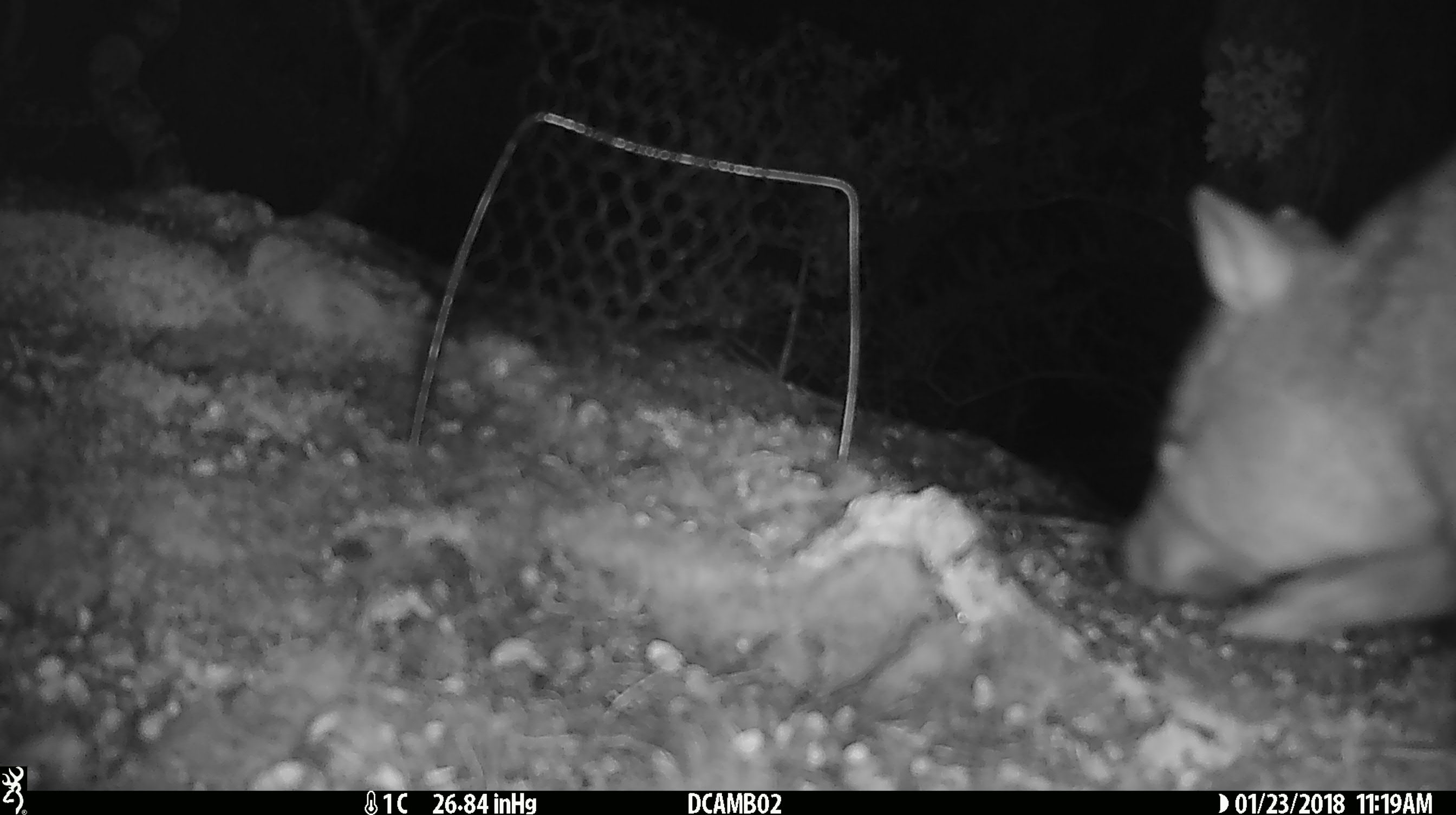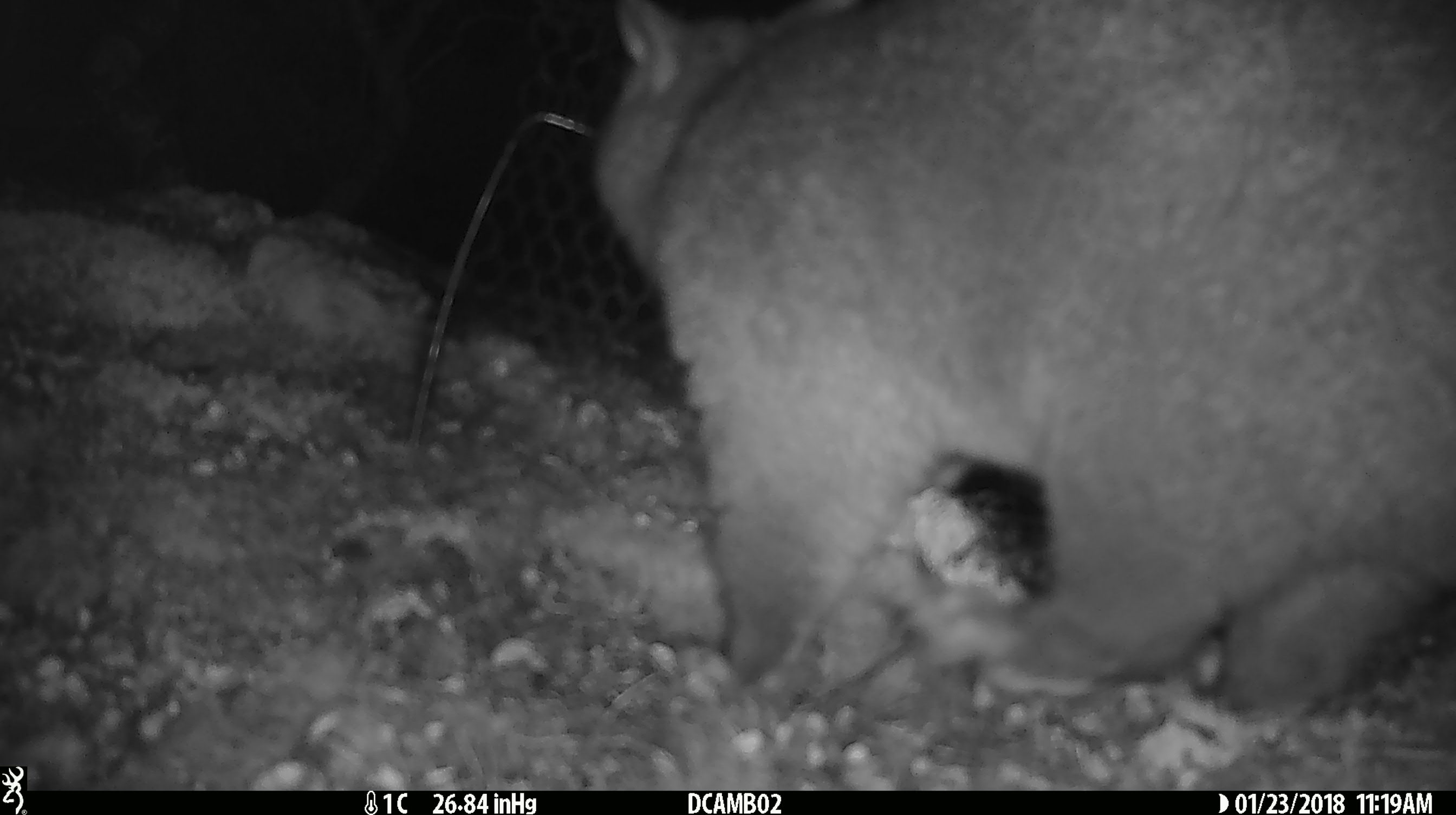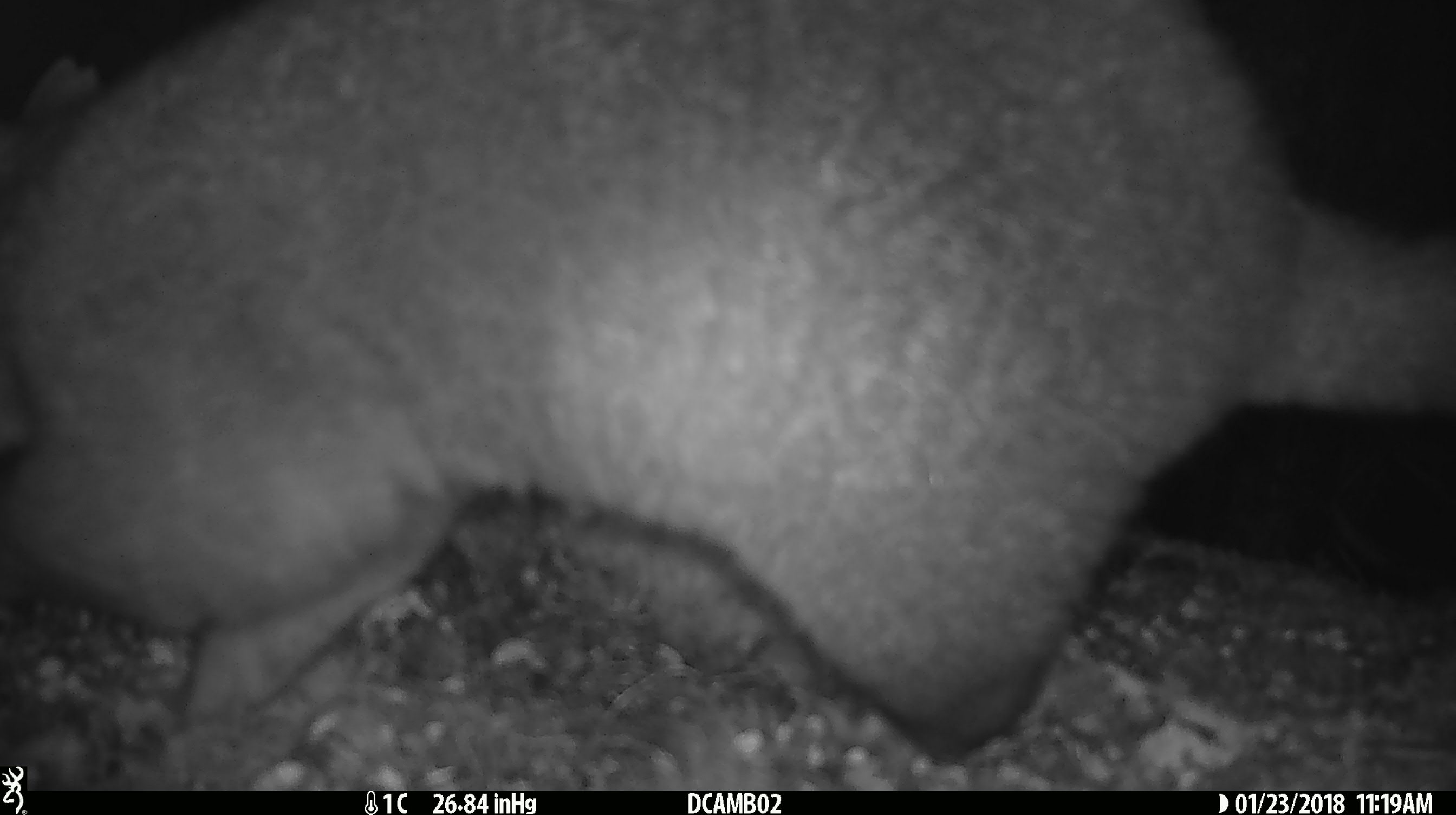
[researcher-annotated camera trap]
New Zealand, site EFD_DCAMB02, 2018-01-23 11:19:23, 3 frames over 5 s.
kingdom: Animalia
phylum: Chordata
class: Mammalia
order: Diprotodontia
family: Phalangeridae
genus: Trichosurus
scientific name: Trichosurus vulpecula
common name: common brushtail possum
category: possum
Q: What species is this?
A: Possum (common brushtail possum) (Trichosurus vulpecula).